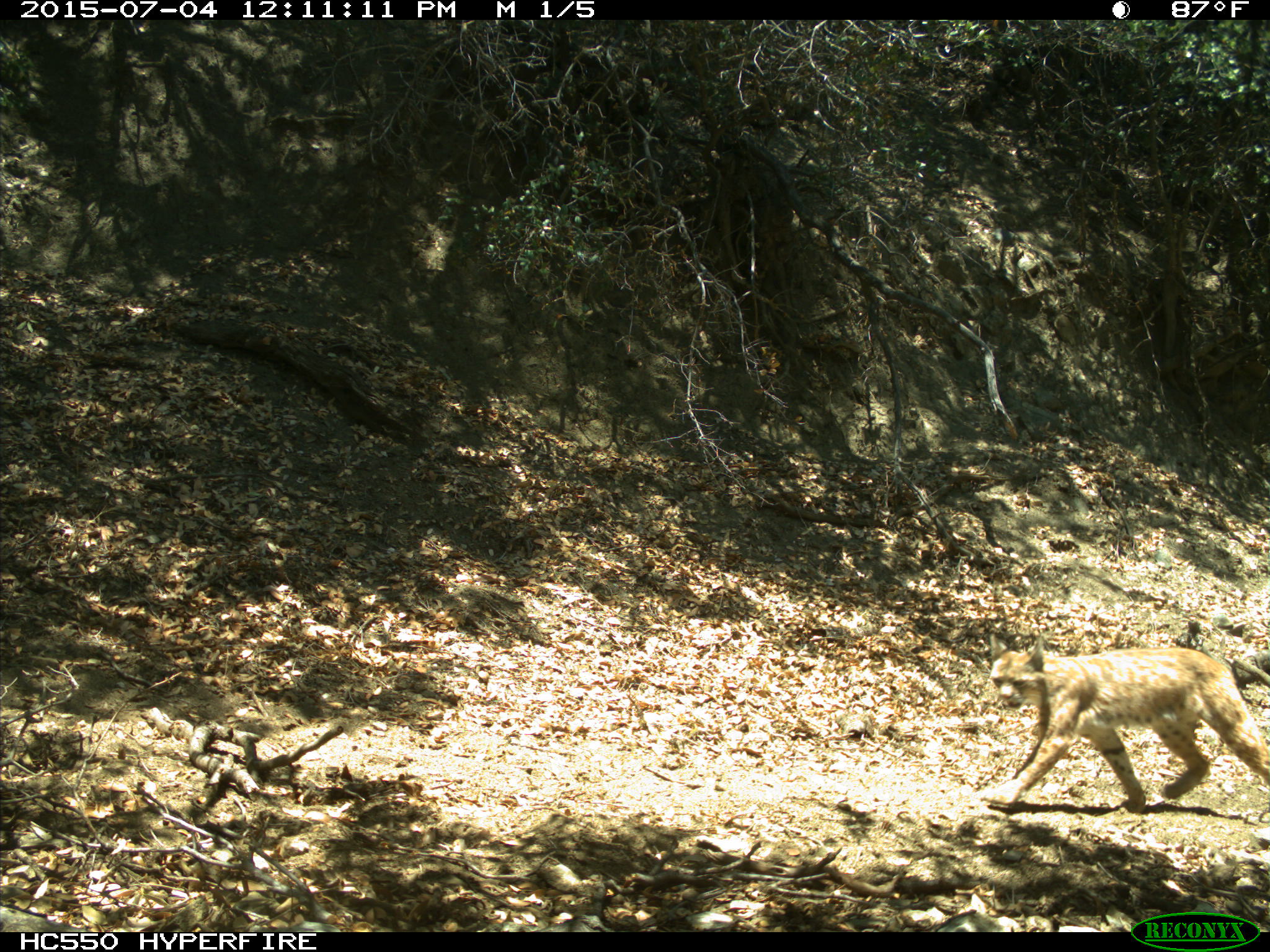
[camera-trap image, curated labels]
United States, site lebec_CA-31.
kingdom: Animalia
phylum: Chordata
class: Mammalia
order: Carnivora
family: Felidae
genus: Lynx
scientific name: Lynx rufus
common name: bobcat